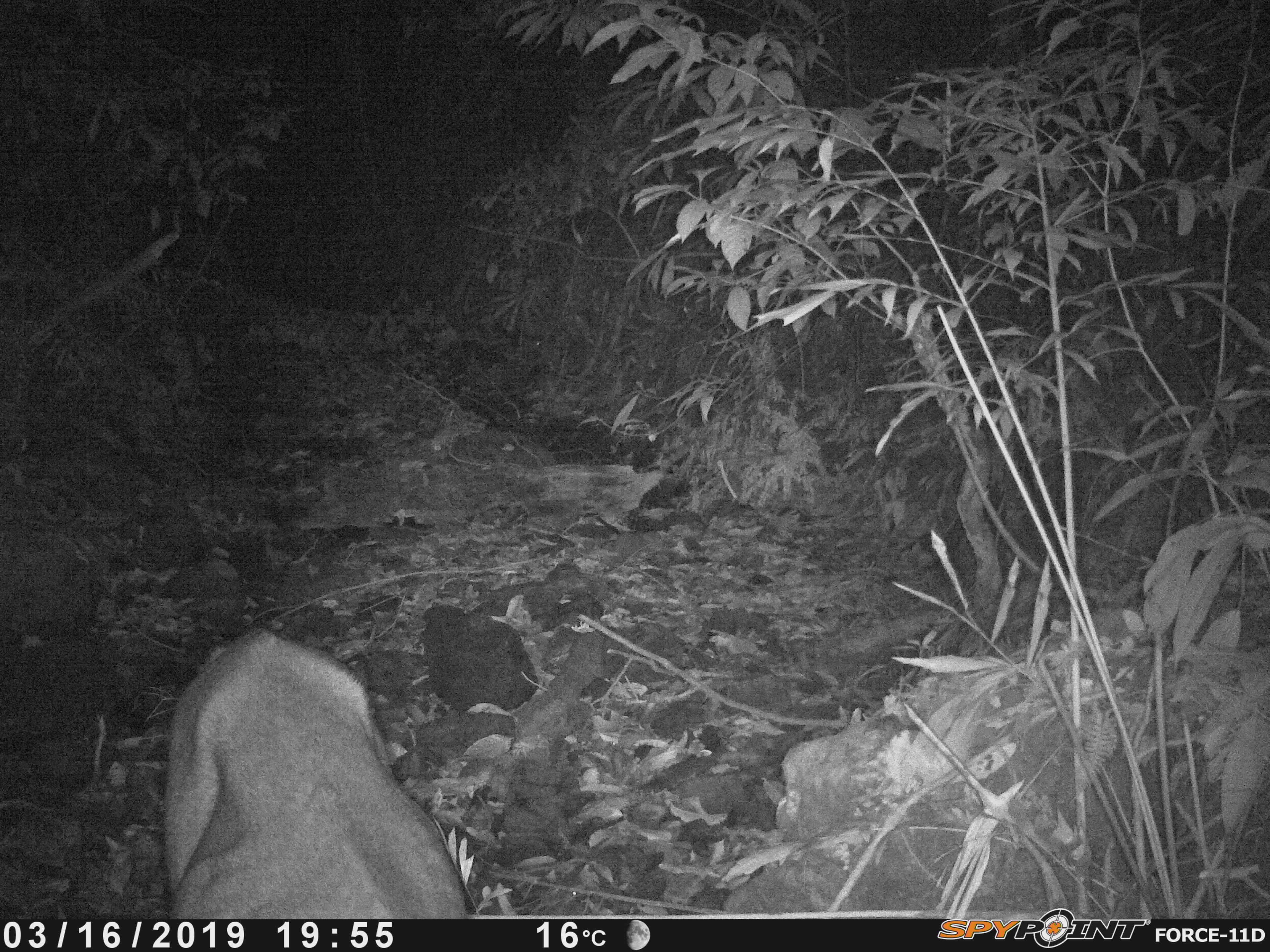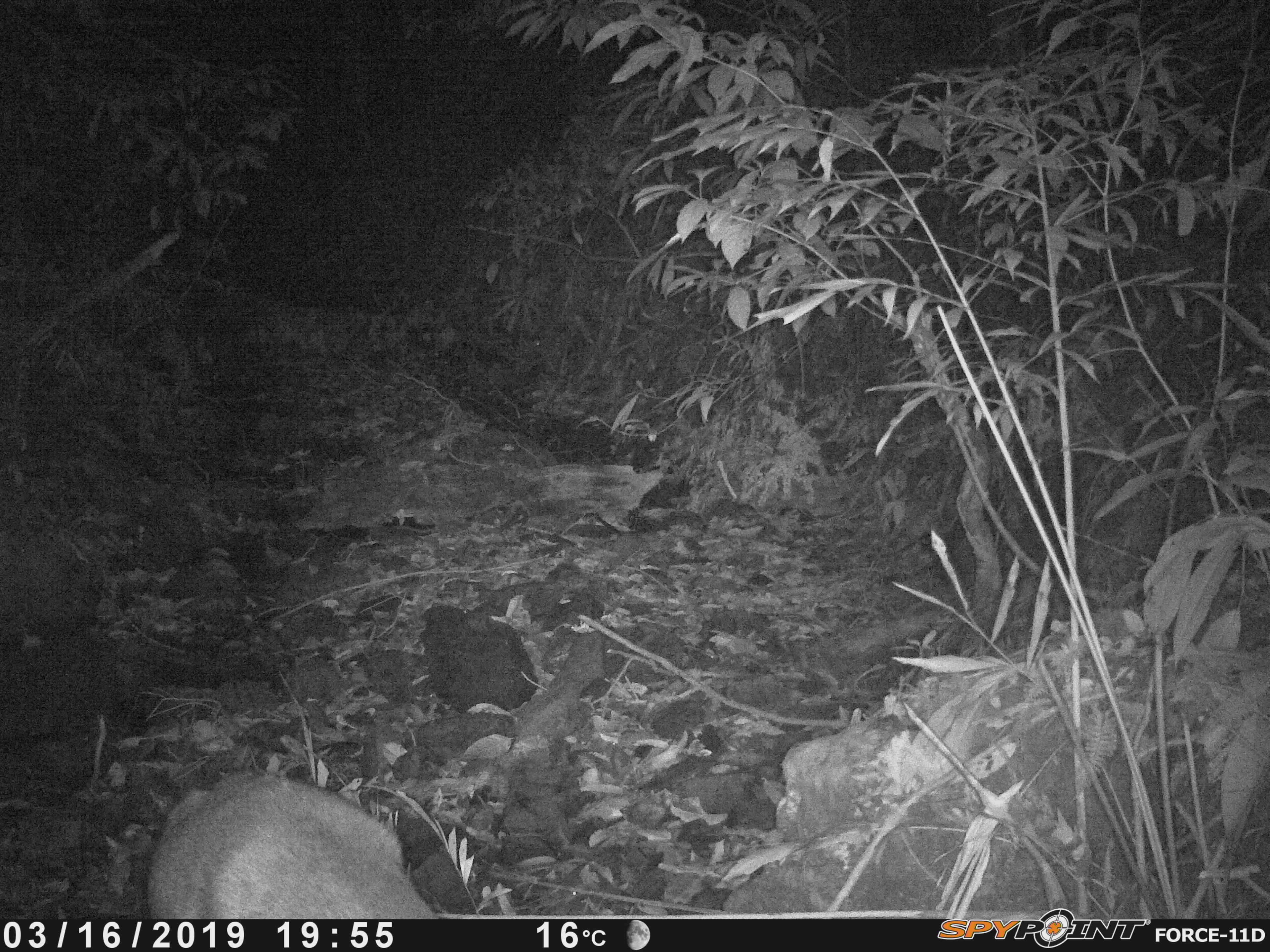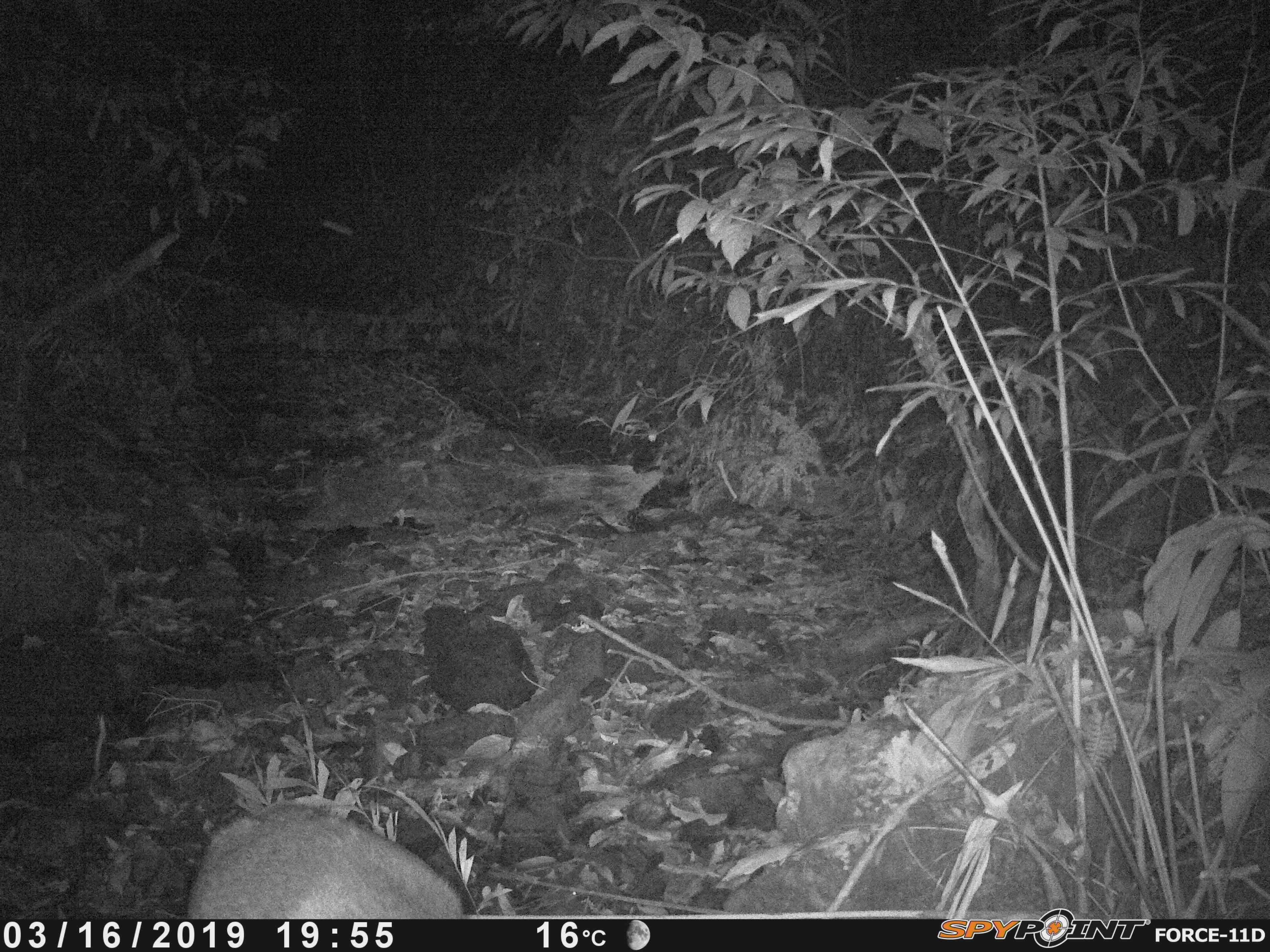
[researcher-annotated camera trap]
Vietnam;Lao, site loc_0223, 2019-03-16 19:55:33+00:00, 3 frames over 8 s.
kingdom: Animalia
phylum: Chordata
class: Mammalia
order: Artiodactyla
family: Cervidae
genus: Rusa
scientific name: Rusa unicolor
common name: sambar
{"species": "sambar (Rusa unicolor)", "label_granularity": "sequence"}